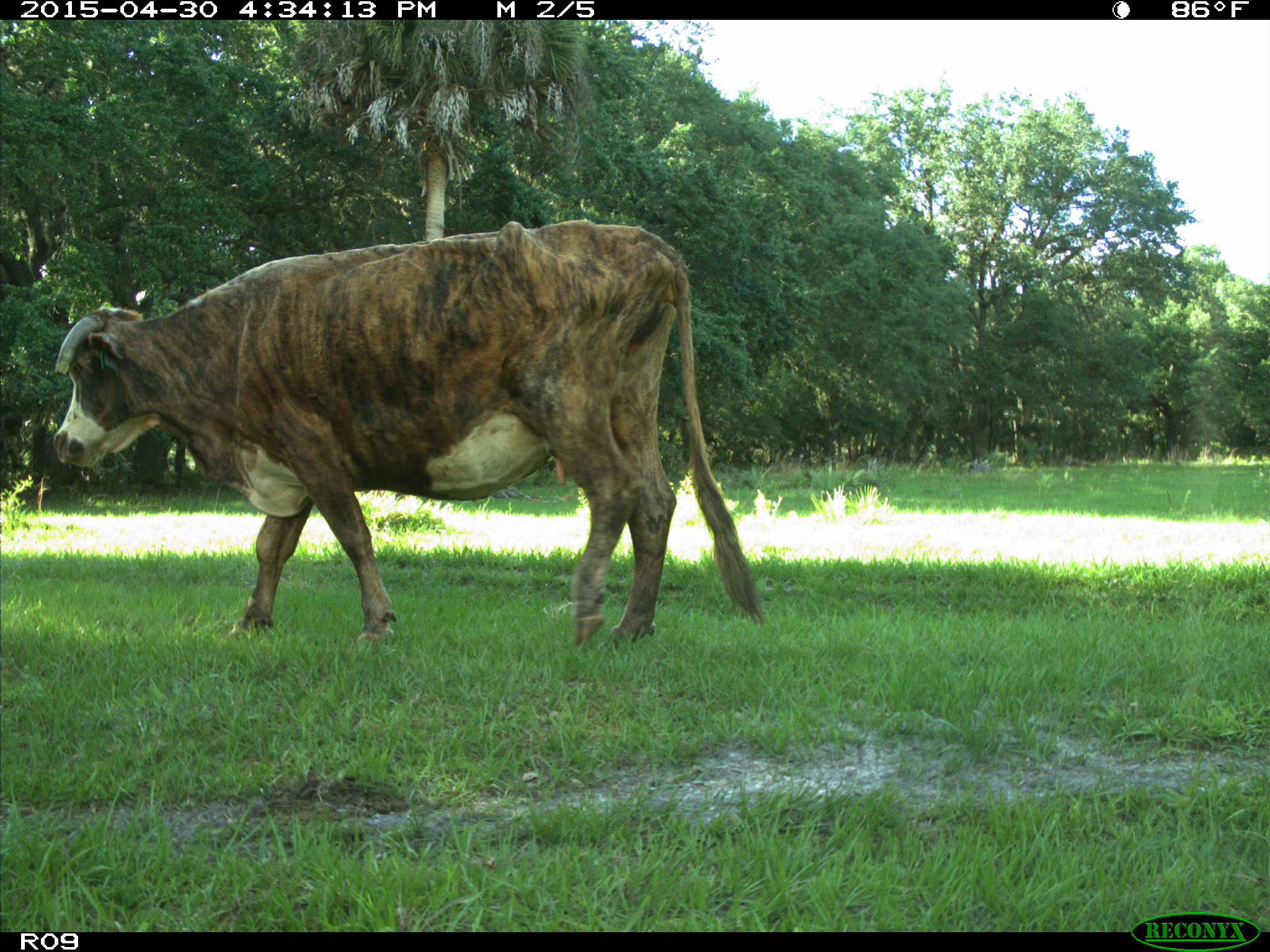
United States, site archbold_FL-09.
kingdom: Animalia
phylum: Chordata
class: Mammalia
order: Artiodactyla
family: Bovidae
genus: Bos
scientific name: Bos taurus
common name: domestic cow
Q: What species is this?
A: Bos taurus (domestic cow).